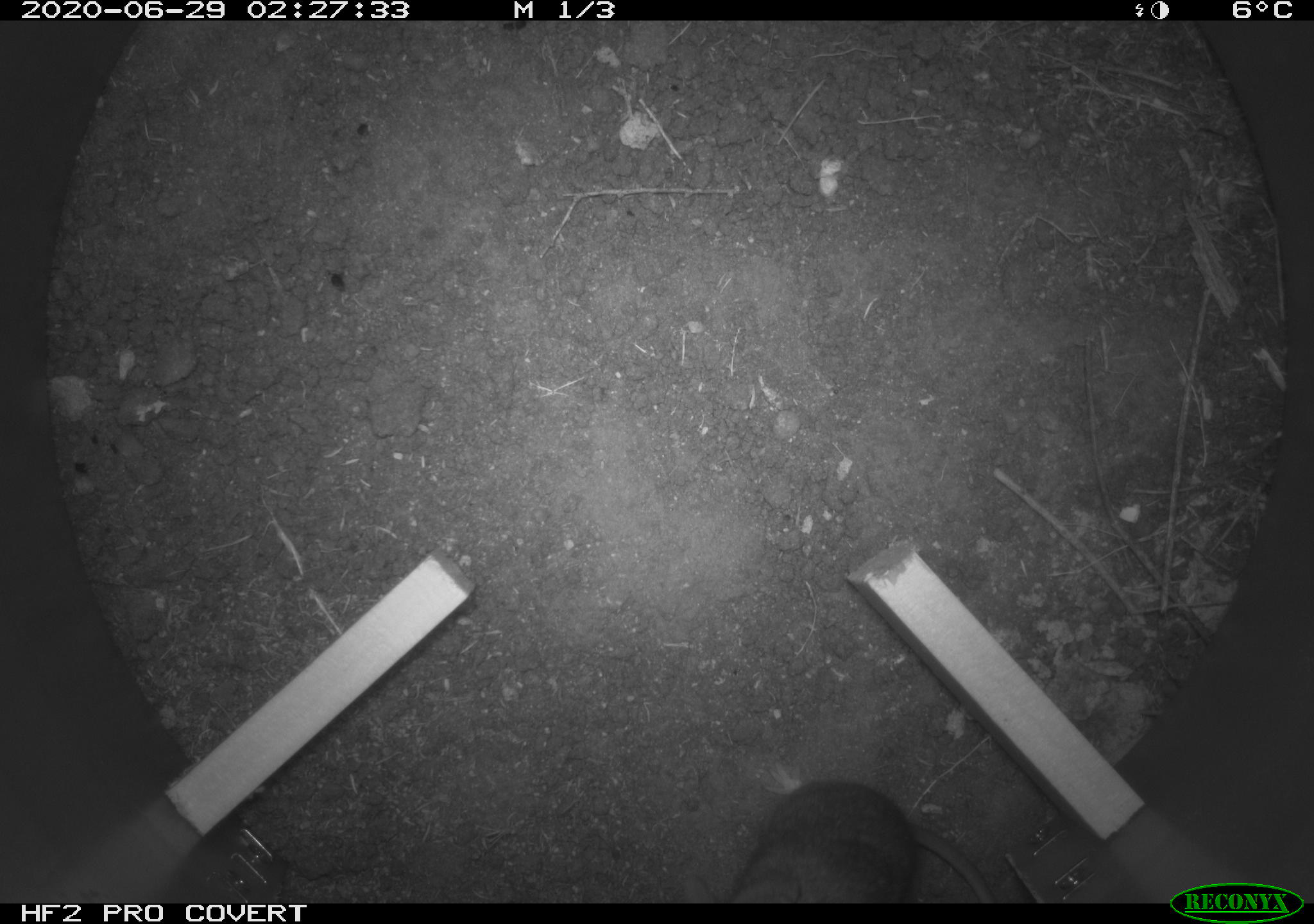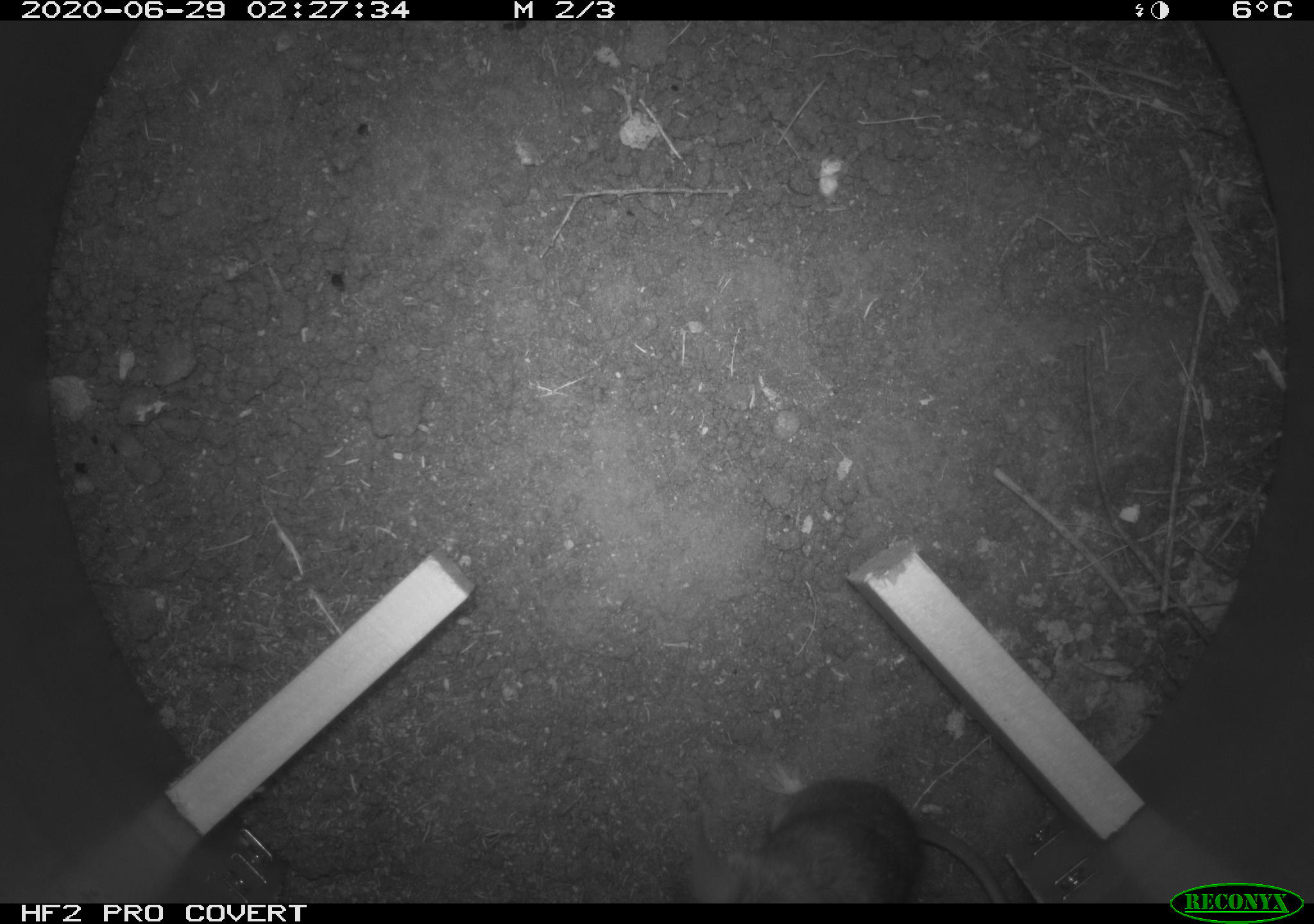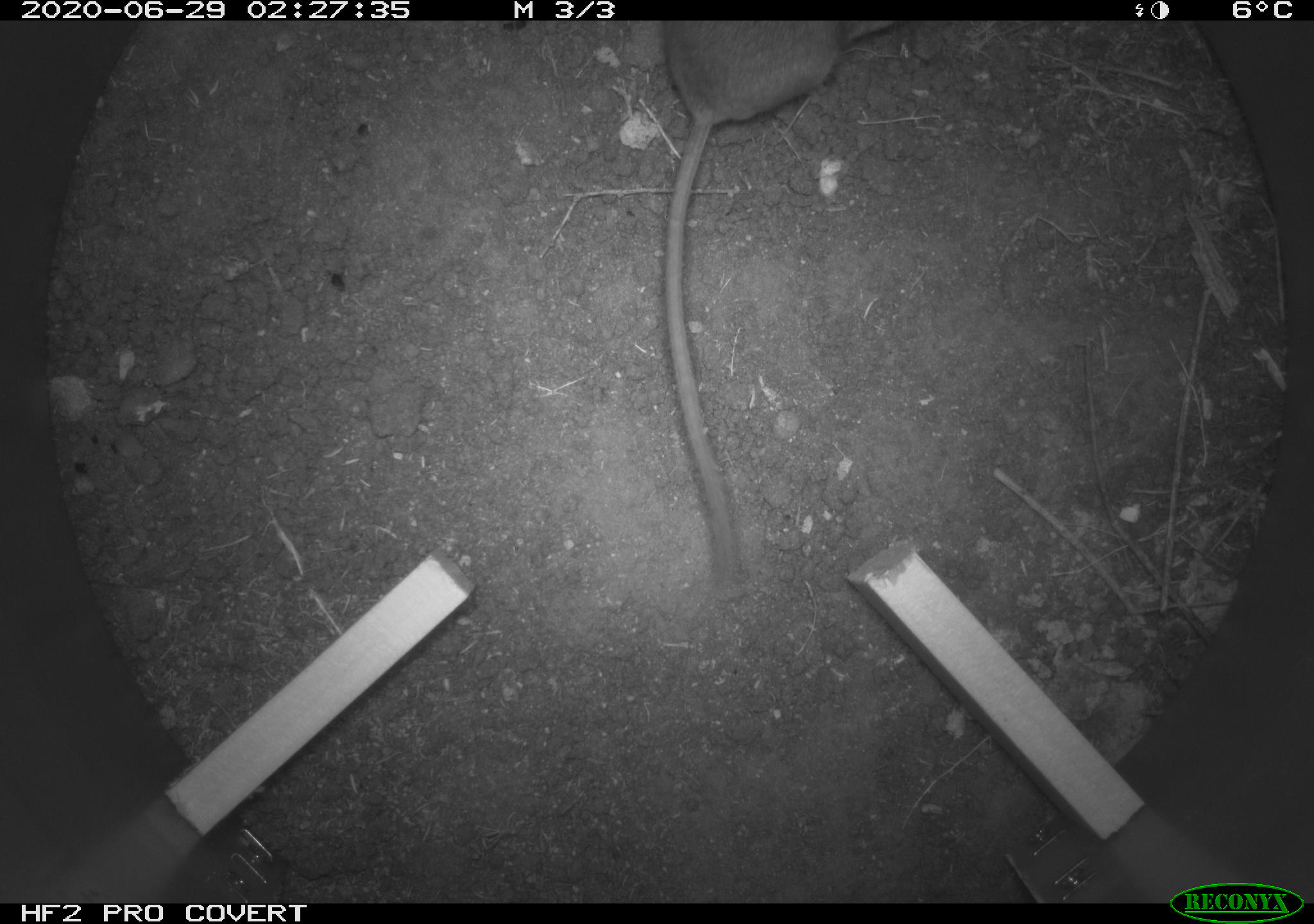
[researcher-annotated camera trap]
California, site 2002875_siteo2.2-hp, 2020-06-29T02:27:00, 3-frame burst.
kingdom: Animalia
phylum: Chordata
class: Mammalia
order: Rodentia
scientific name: Rodentia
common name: rodent